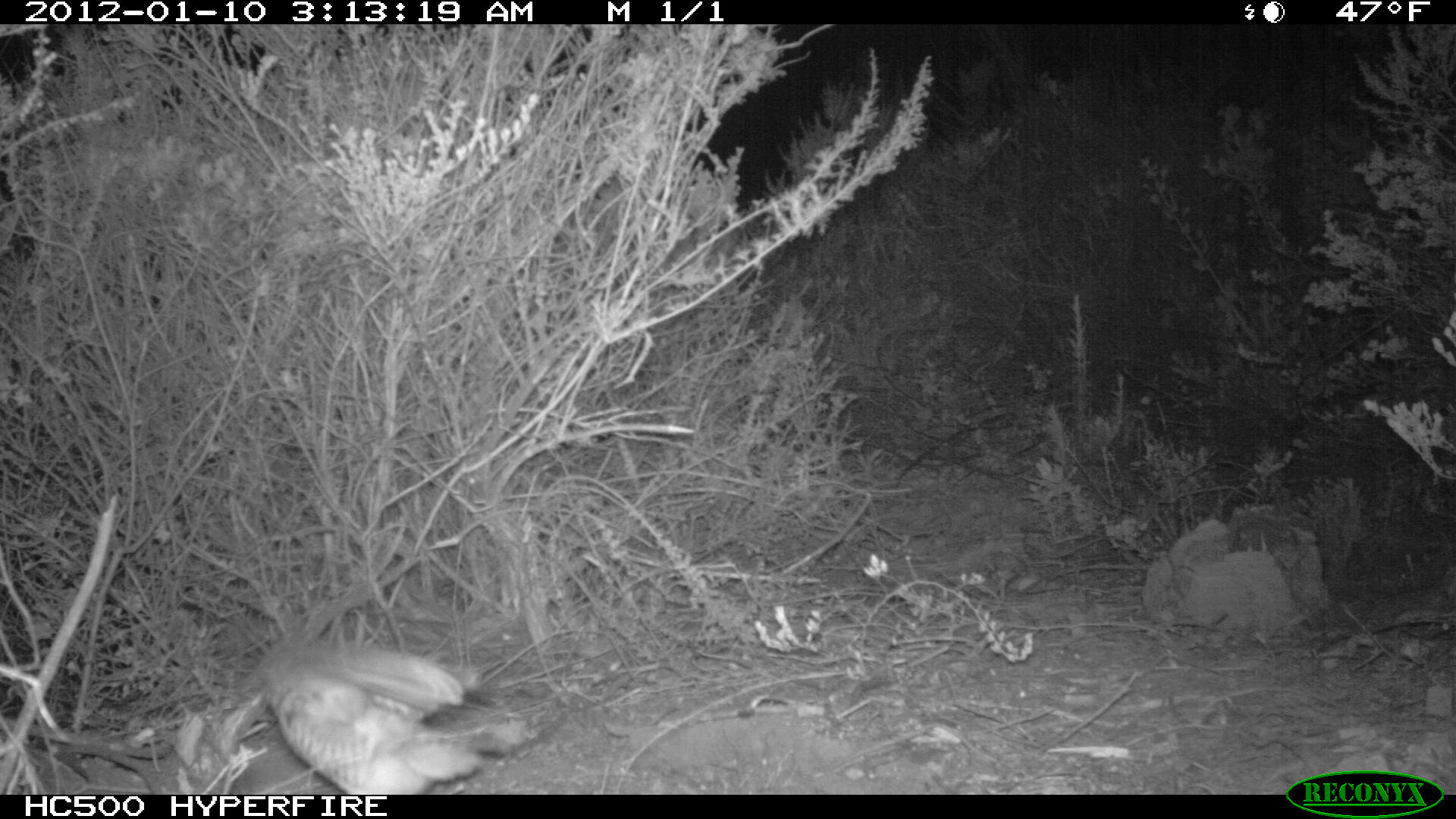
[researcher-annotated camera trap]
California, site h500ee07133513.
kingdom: Animalia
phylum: Chordata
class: Aves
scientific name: Aves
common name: bird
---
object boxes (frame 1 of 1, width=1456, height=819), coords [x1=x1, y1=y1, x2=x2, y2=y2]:
bird: [x1=238, y1=639, x2=485, y2=794]